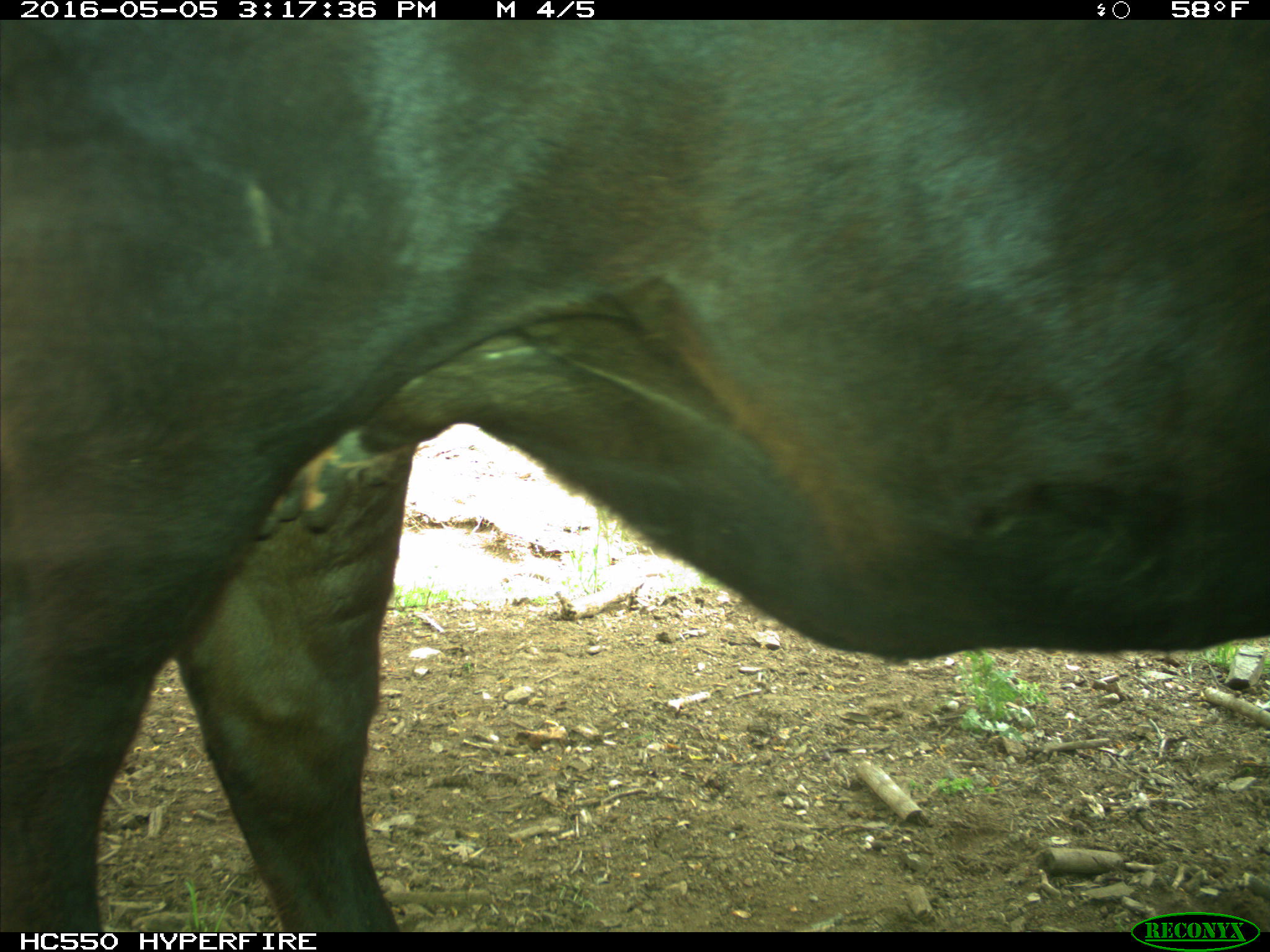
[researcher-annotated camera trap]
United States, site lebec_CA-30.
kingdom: Animalia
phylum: Chordata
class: Mammalia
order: Artiodactyla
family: Bovidae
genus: Bos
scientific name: Bos taurus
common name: domestic cow